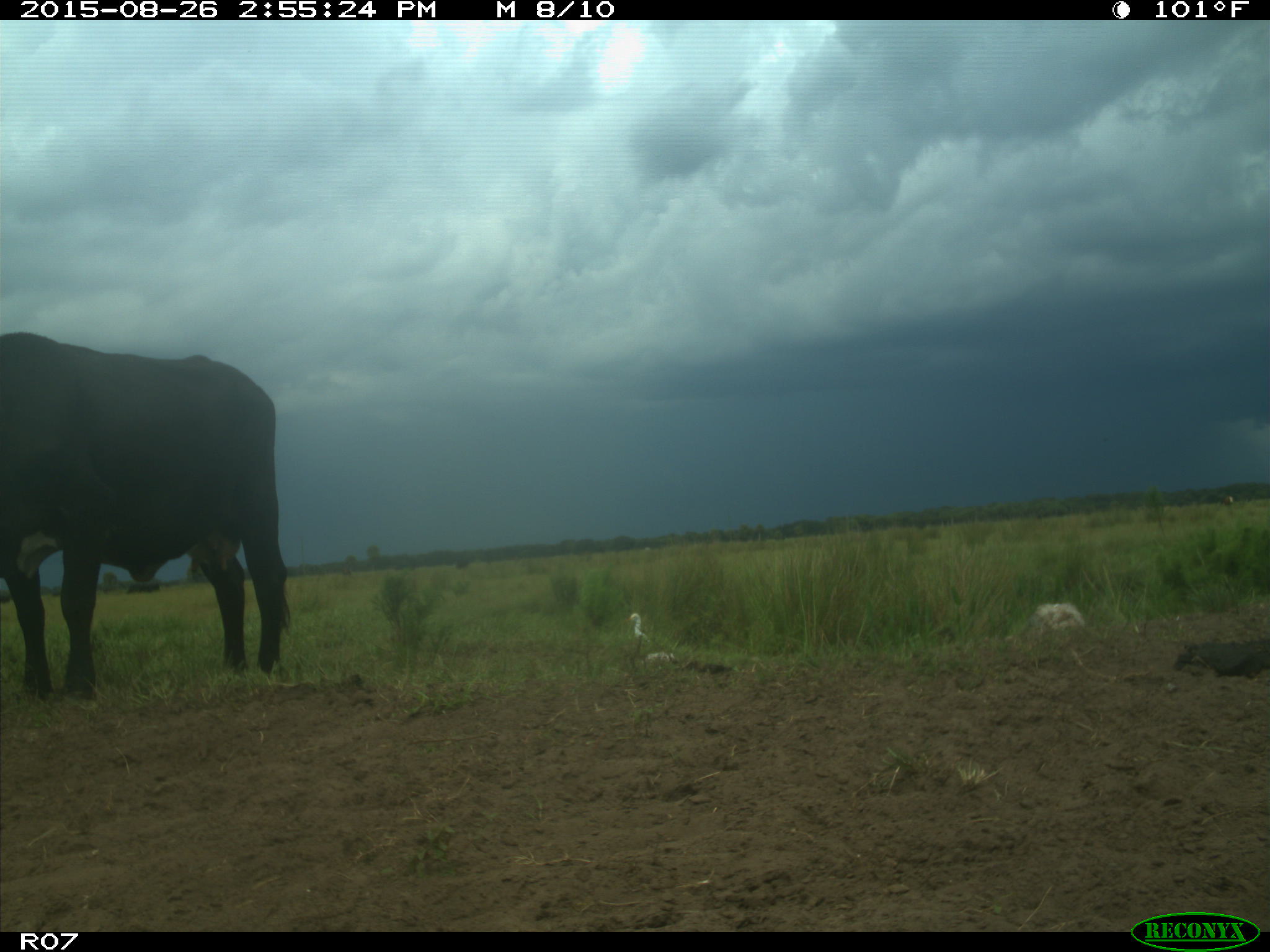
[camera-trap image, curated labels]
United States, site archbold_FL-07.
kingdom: Animalia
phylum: Chordata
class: Mammalia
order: Artiodactyla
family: Bovidae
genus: Bos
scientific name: Bos taurus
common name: domestic cow